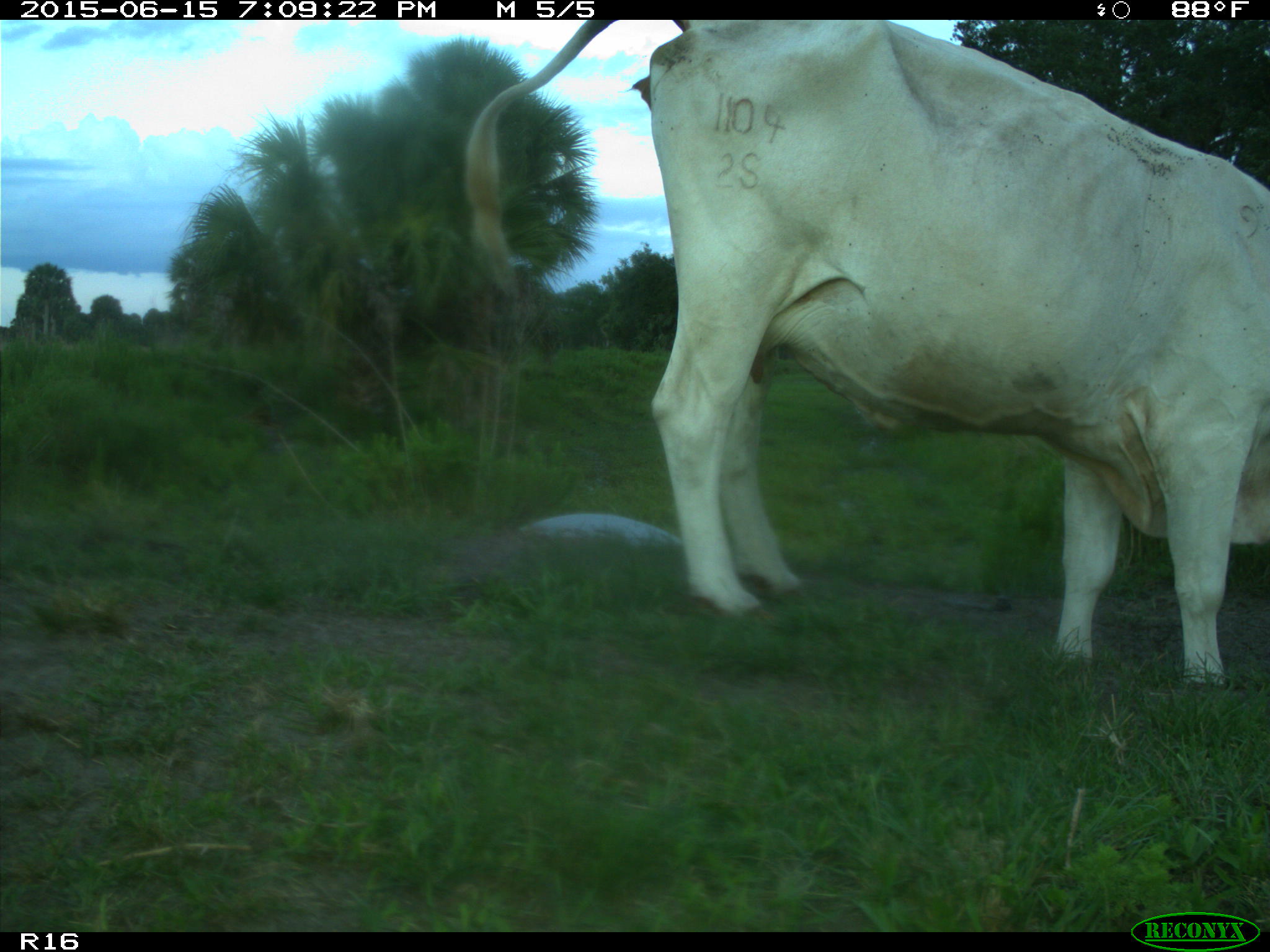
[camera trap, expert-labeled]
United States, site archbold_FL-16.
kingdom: Animalia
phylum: Chordata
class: Mammalia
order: Artiodactyla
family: Bovidae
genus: Bos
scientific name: Bos taurus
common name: domestic cow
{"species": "Bos taurus (domestic cow)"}